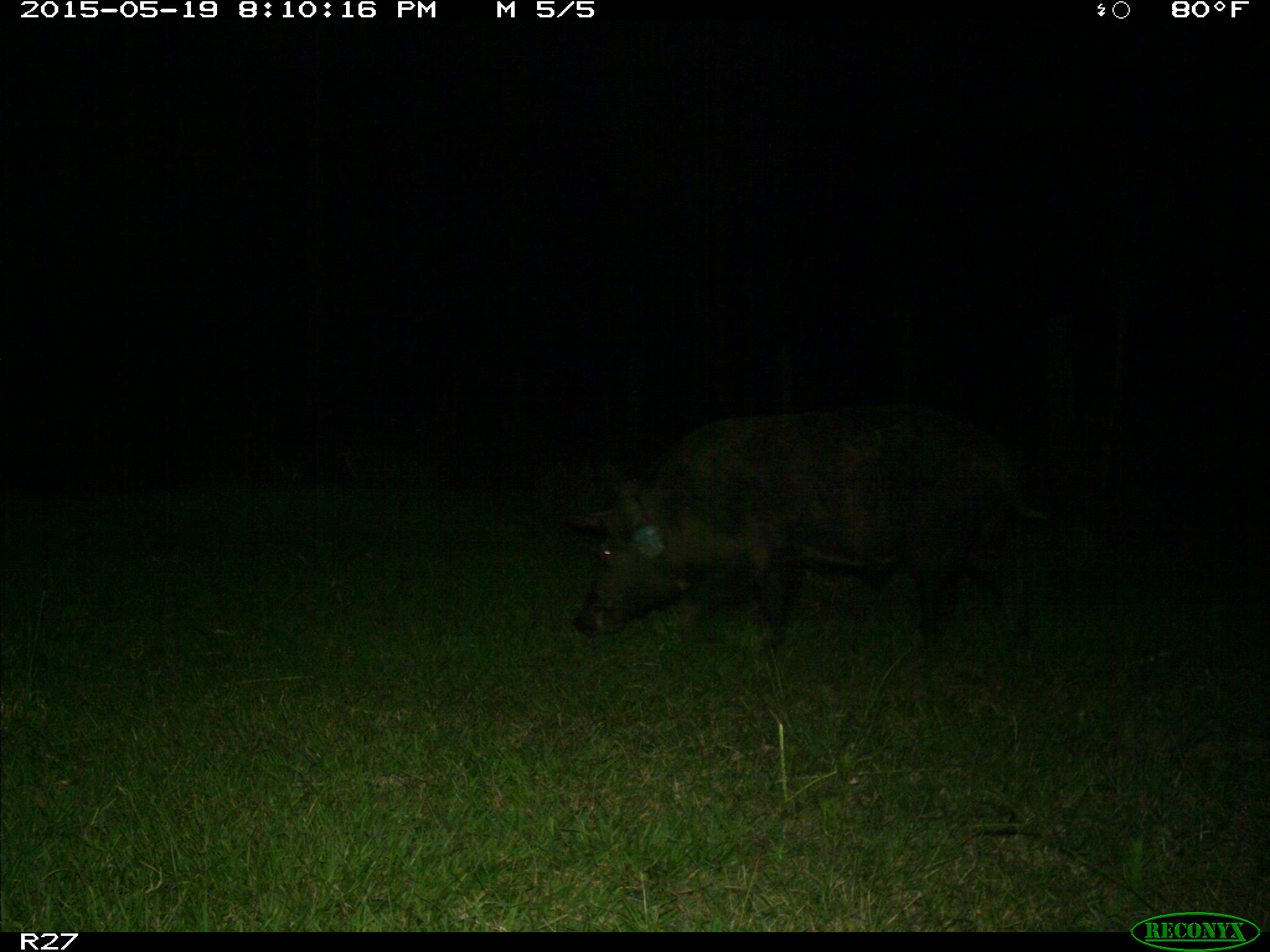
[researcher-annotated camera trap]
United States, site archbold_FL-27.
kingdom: Animalia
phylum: Chordata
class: Mammalia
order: Artiodactyla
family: Suidae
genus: Sus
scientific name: Sus scrofa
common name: wild boar